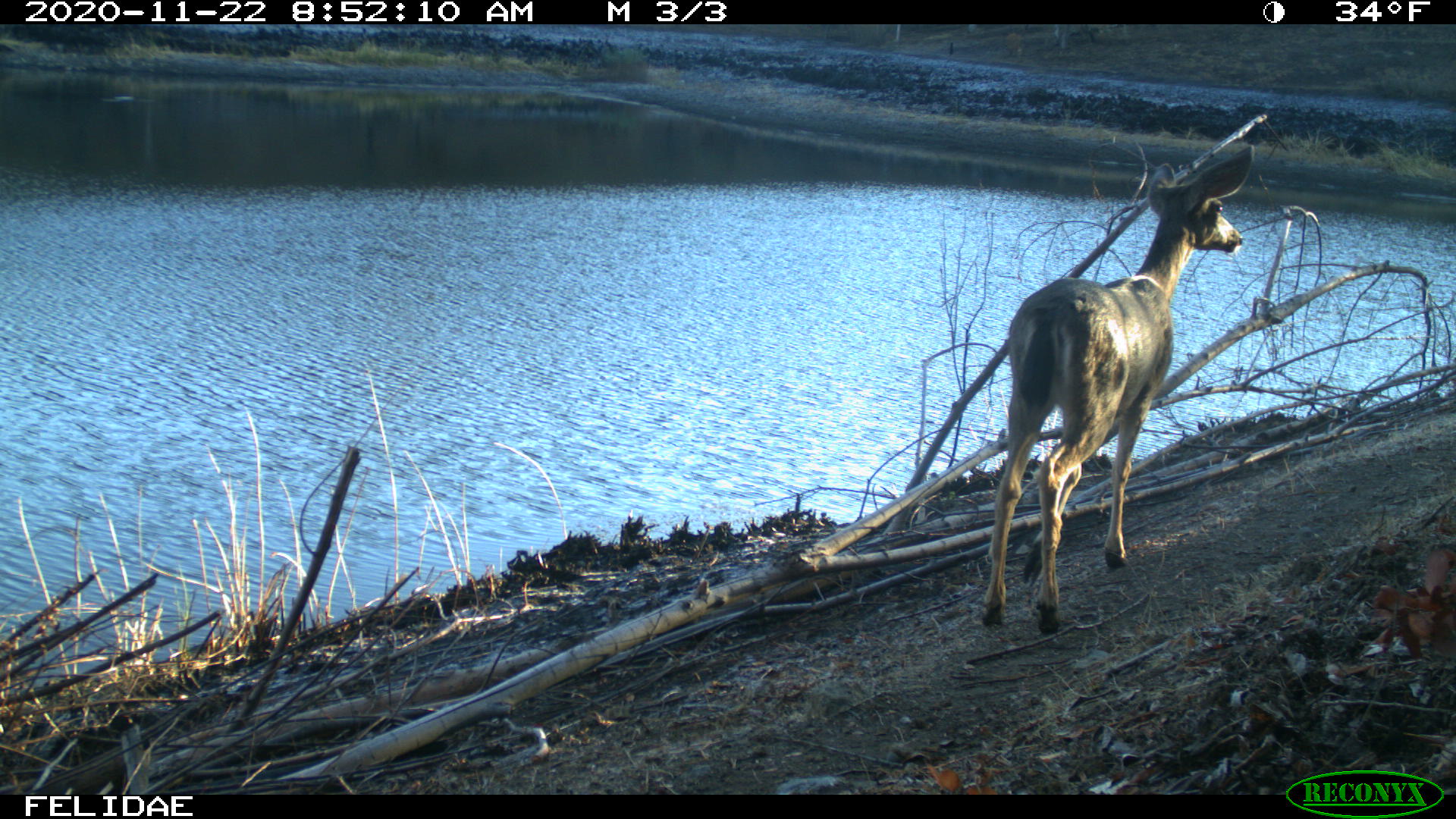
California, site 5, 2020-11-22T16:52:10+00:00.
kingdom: Animalia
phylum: Chordata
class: Mammalia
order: Artiodactyla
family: Cervidae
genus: Odocoileus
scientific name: Odocoileus hemionus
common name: mule deer